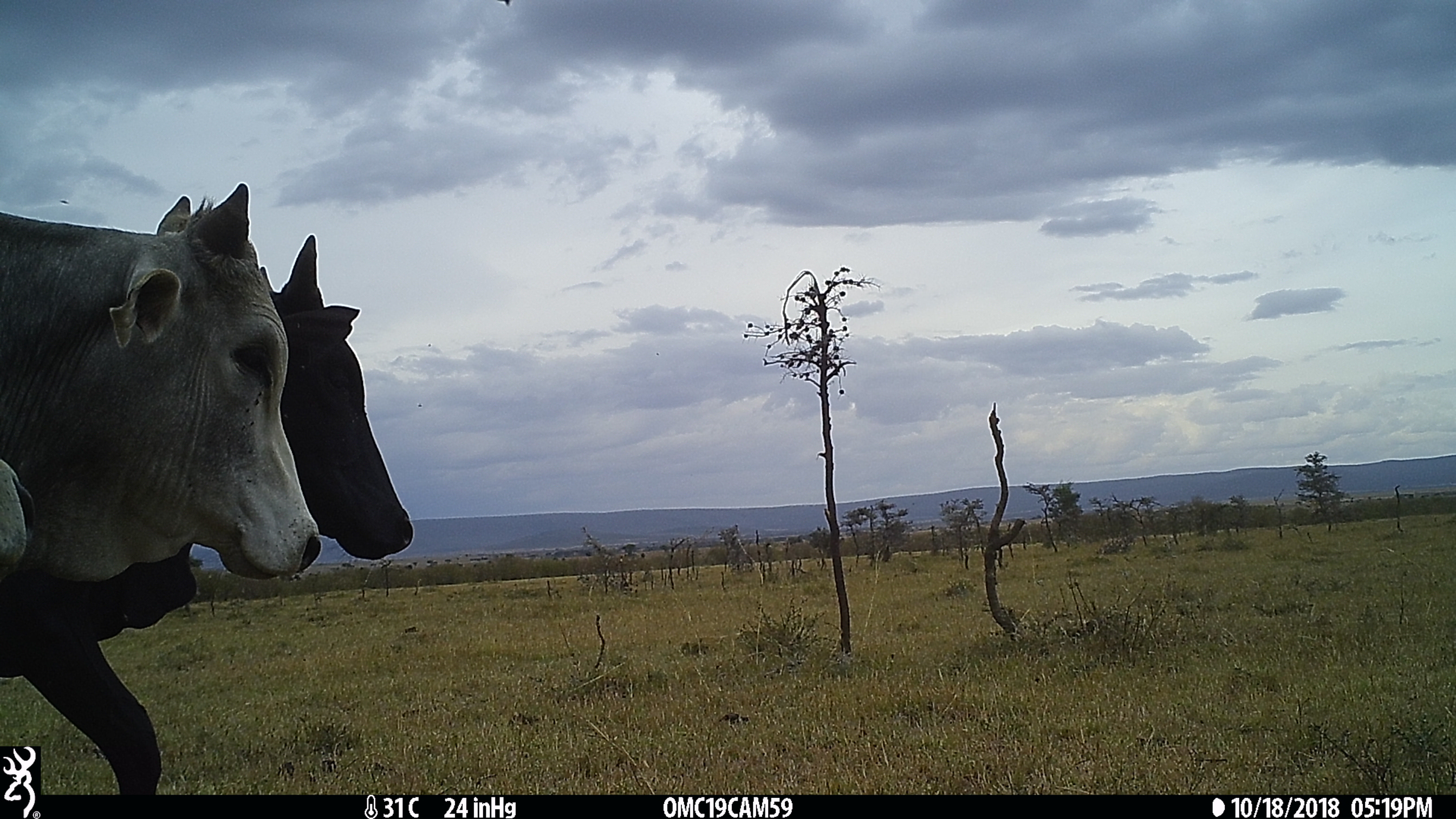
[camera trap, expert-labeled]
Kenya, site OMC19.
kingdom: Animalia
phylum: Chordata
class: Mammalia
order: Artiodactyla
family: Bovidae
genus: Bos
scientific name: Bos taurus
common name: cattle